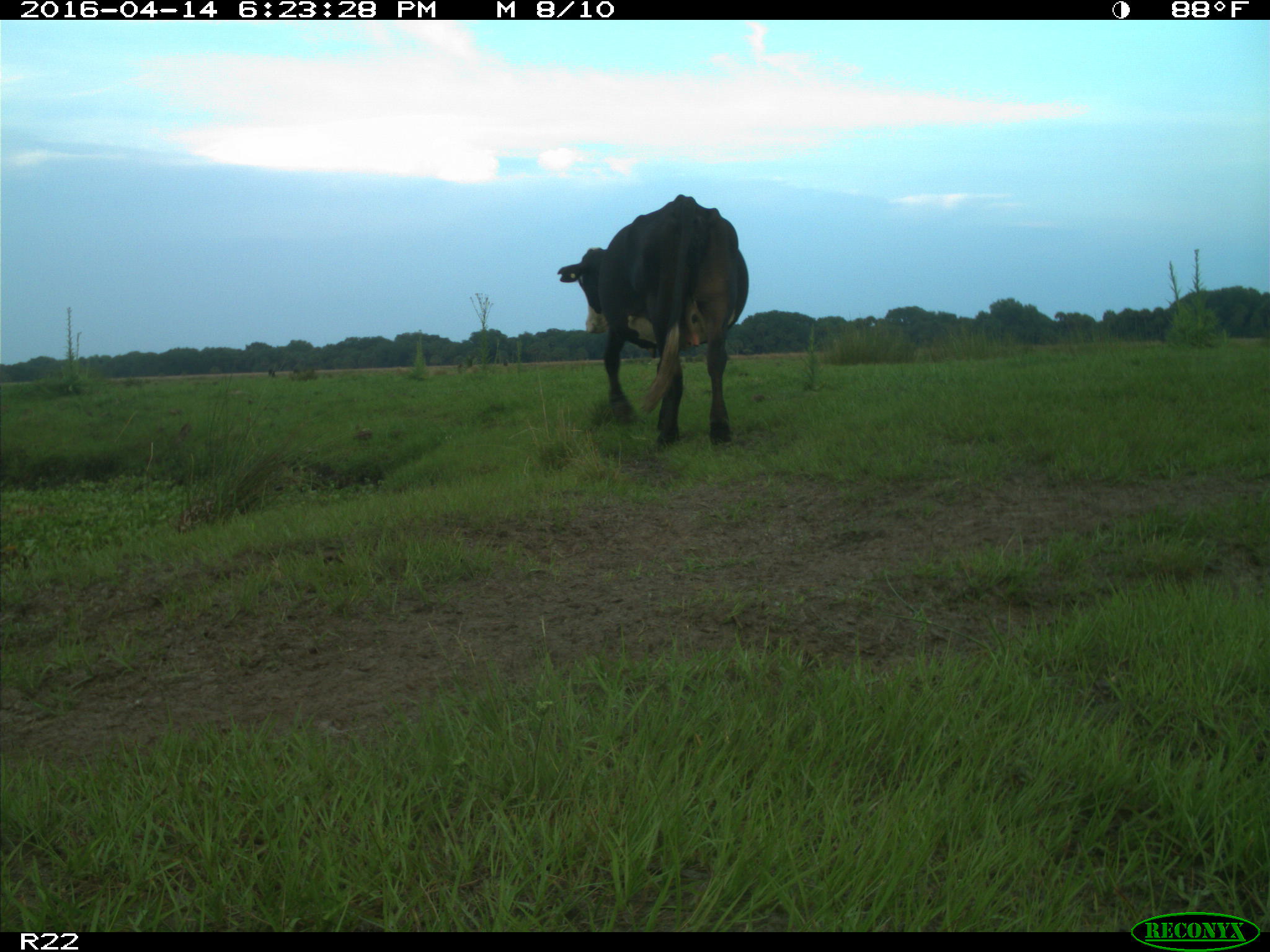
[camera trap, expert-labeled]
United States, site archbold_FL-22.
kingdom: Animalia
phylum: Chordata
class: Mammalia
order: Artiodactyla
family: Bovidae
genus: Bos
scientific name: Bos taurus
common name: domestic cow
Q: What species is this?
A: Bos taurus (domestic cow).